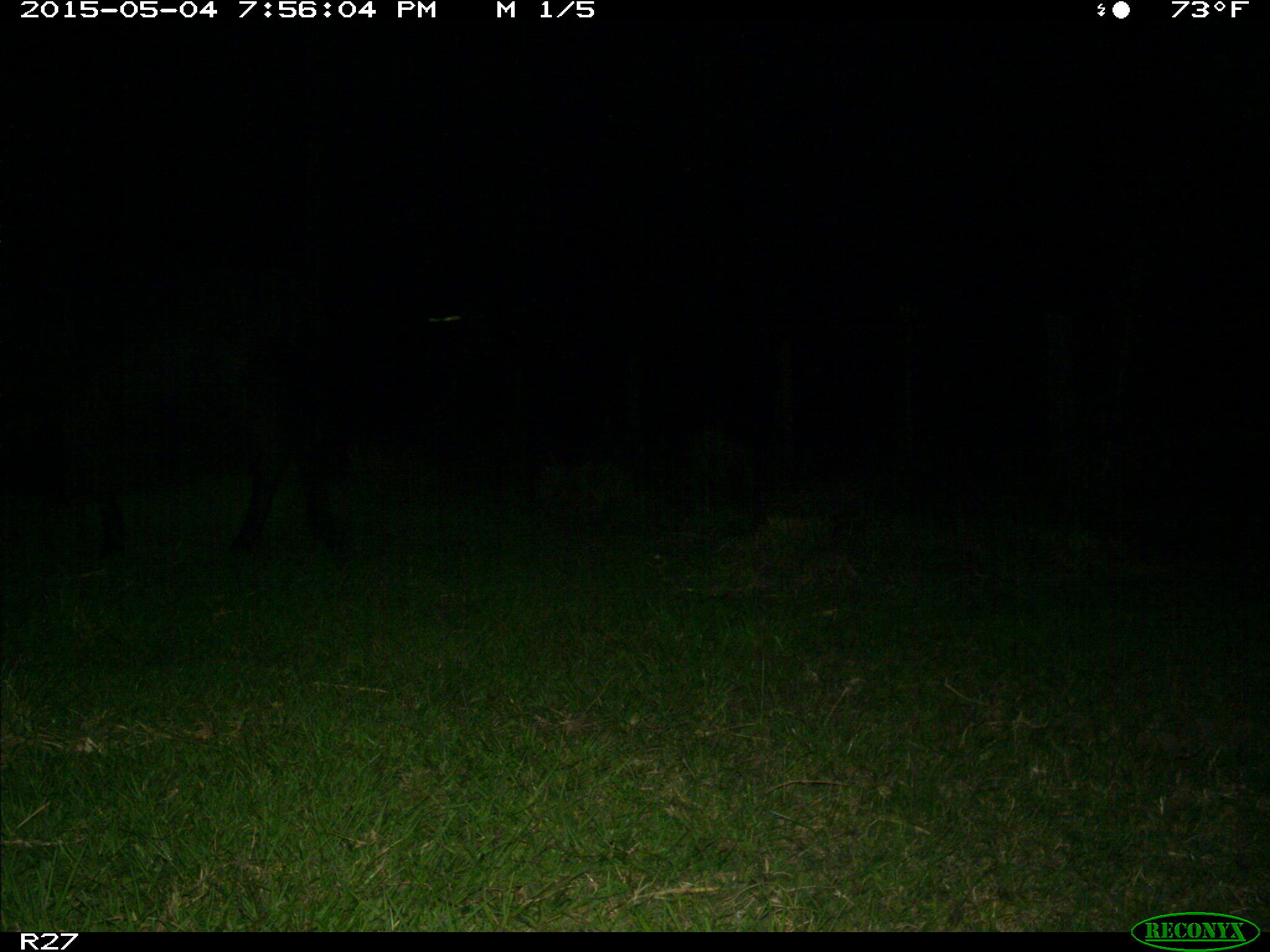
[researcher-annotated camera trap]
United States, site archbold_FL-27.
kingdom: Animalia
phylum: Chordata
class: Mammalia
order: Artiodactyla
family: Bovidae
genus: Bos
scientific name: Bos taurus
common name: domestic cow